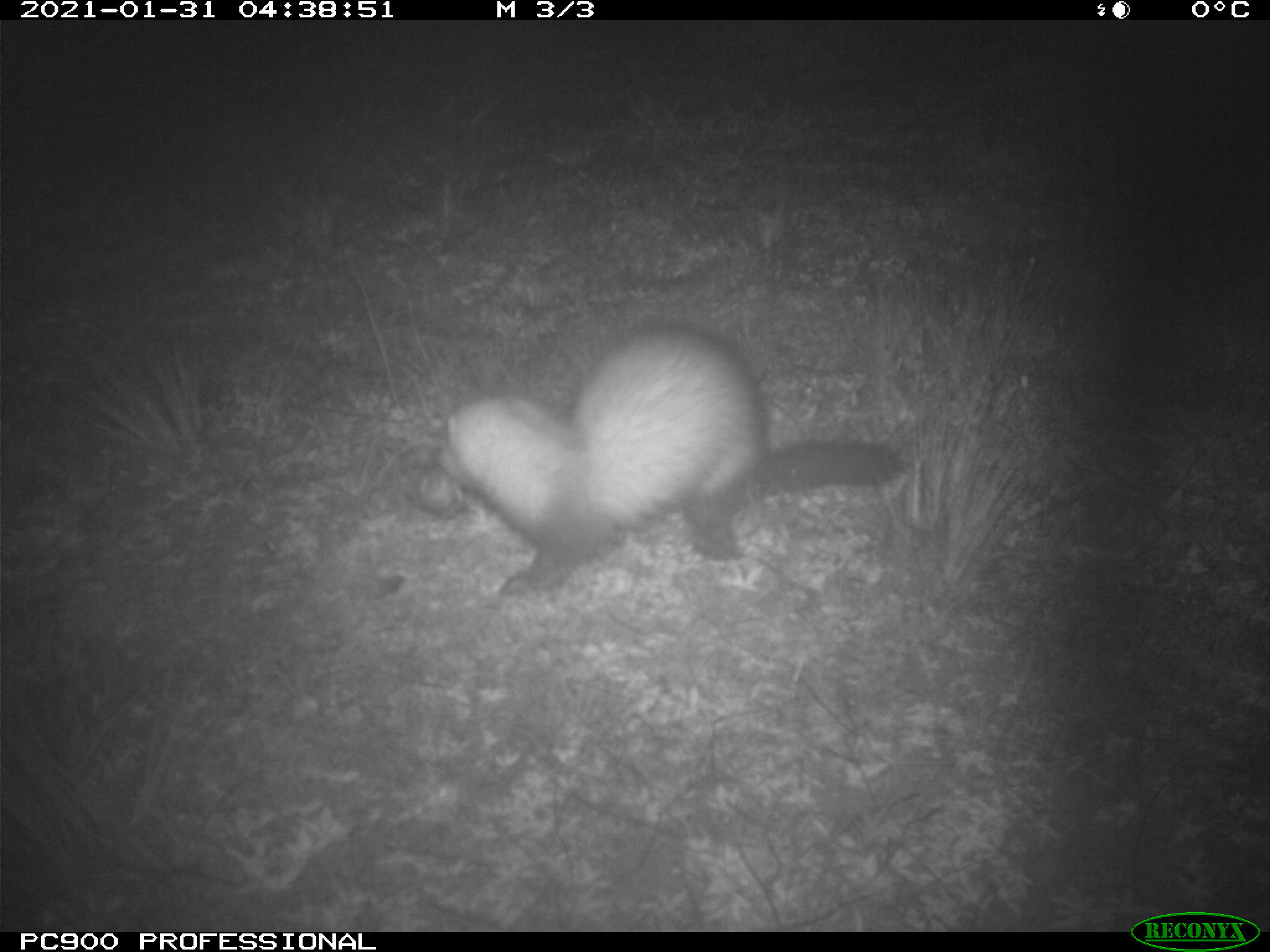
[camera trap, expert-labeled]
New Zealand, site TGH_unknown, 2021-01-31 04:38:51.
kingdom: Animalia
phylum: Chordata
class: Mammalia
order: Carnivora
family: Mustelidae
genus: Mustela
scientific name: Mustela furo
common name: ferret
Ferret (Mustela furo).